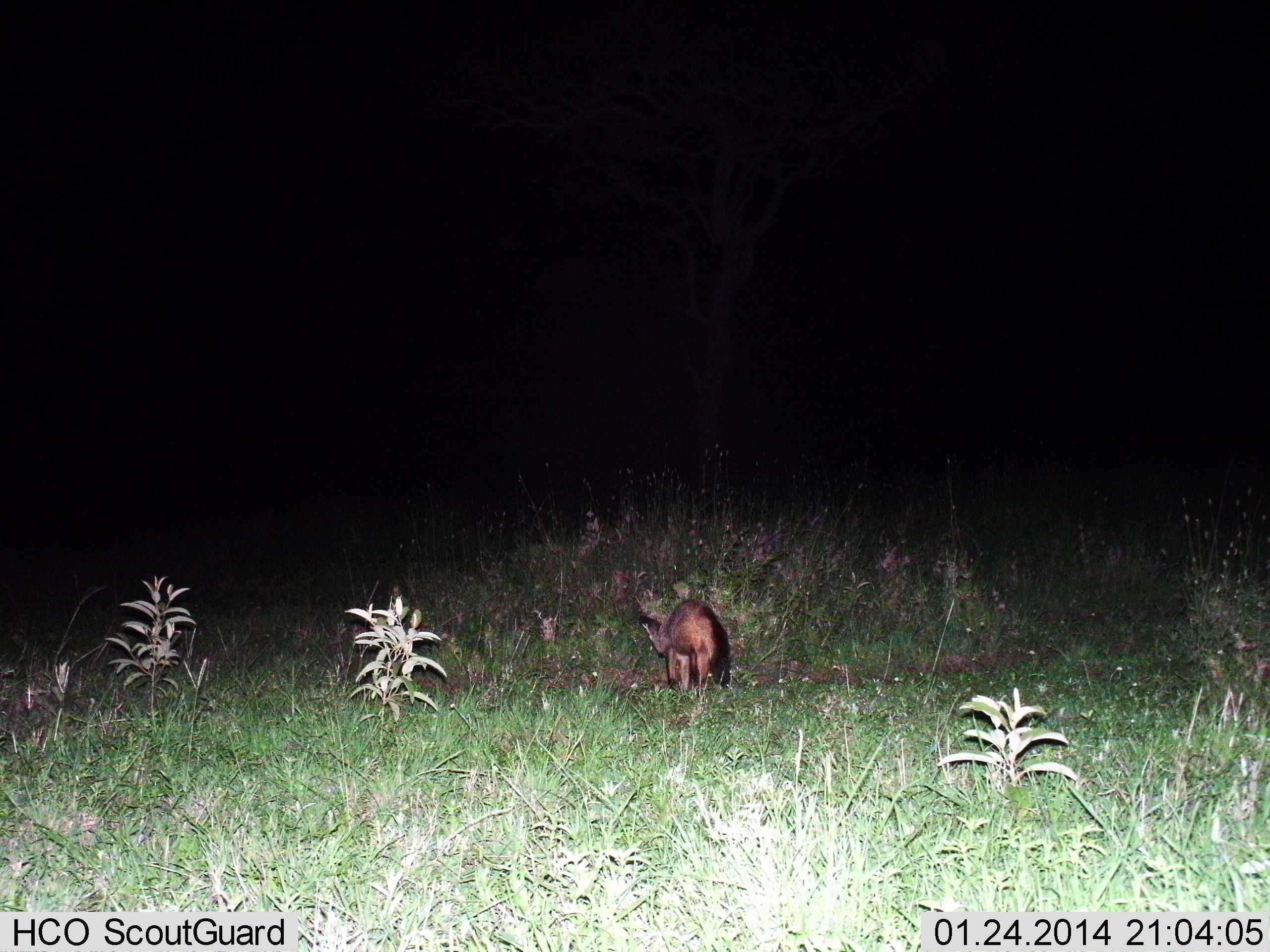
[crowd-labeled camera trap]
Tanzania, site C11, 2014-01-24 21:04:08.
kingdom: Animalia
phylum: Chordata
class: Mammalia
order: Carnivora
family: Canidae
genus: Otocyon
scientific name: Otocyon megalotis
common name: bat-eared fox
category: batearedfox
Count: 1.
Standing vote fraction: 50%.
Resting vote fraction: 10%.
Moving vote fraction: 40%.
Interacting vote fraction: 0%.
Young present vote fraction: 0%.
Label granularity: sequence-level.